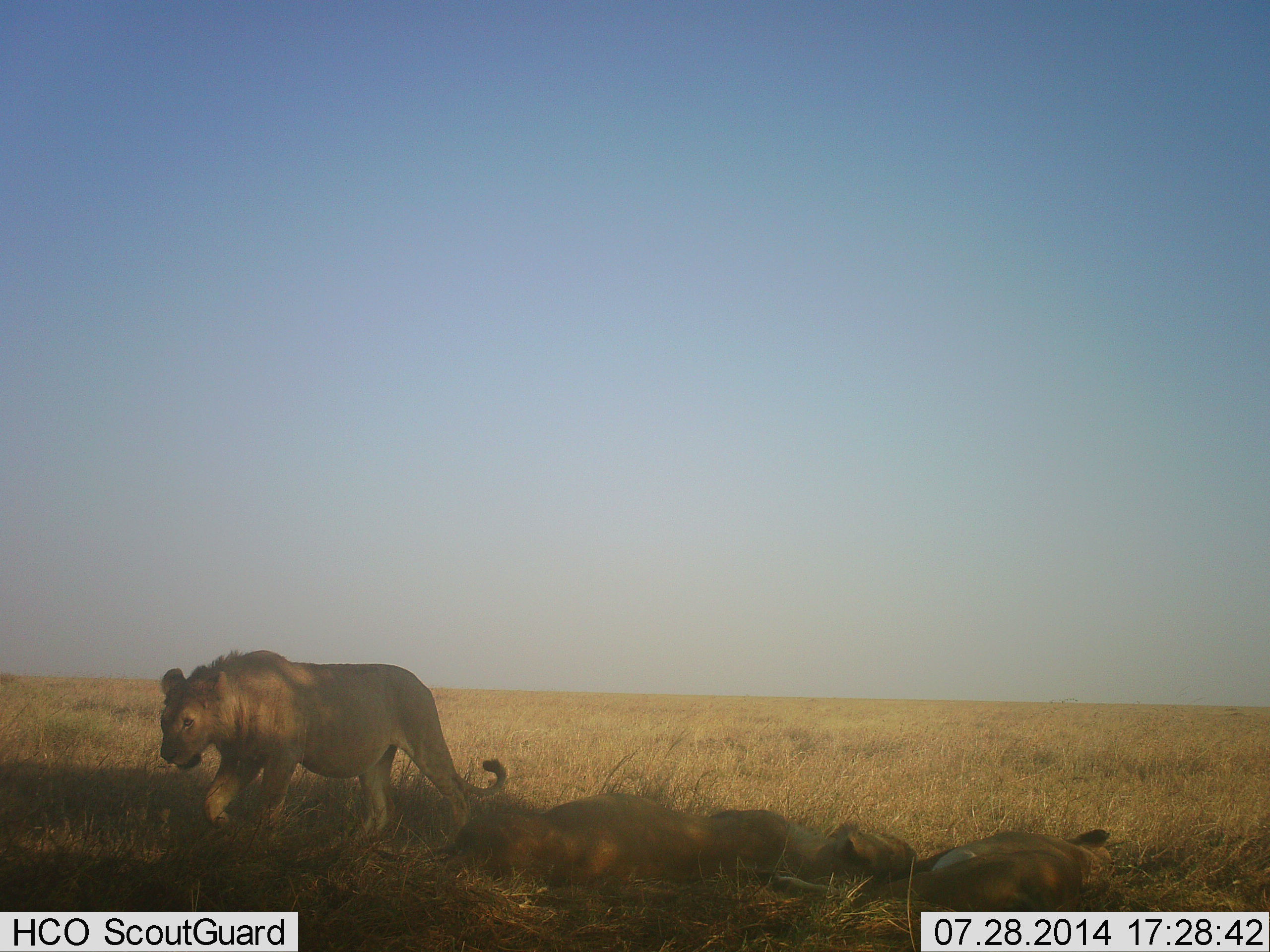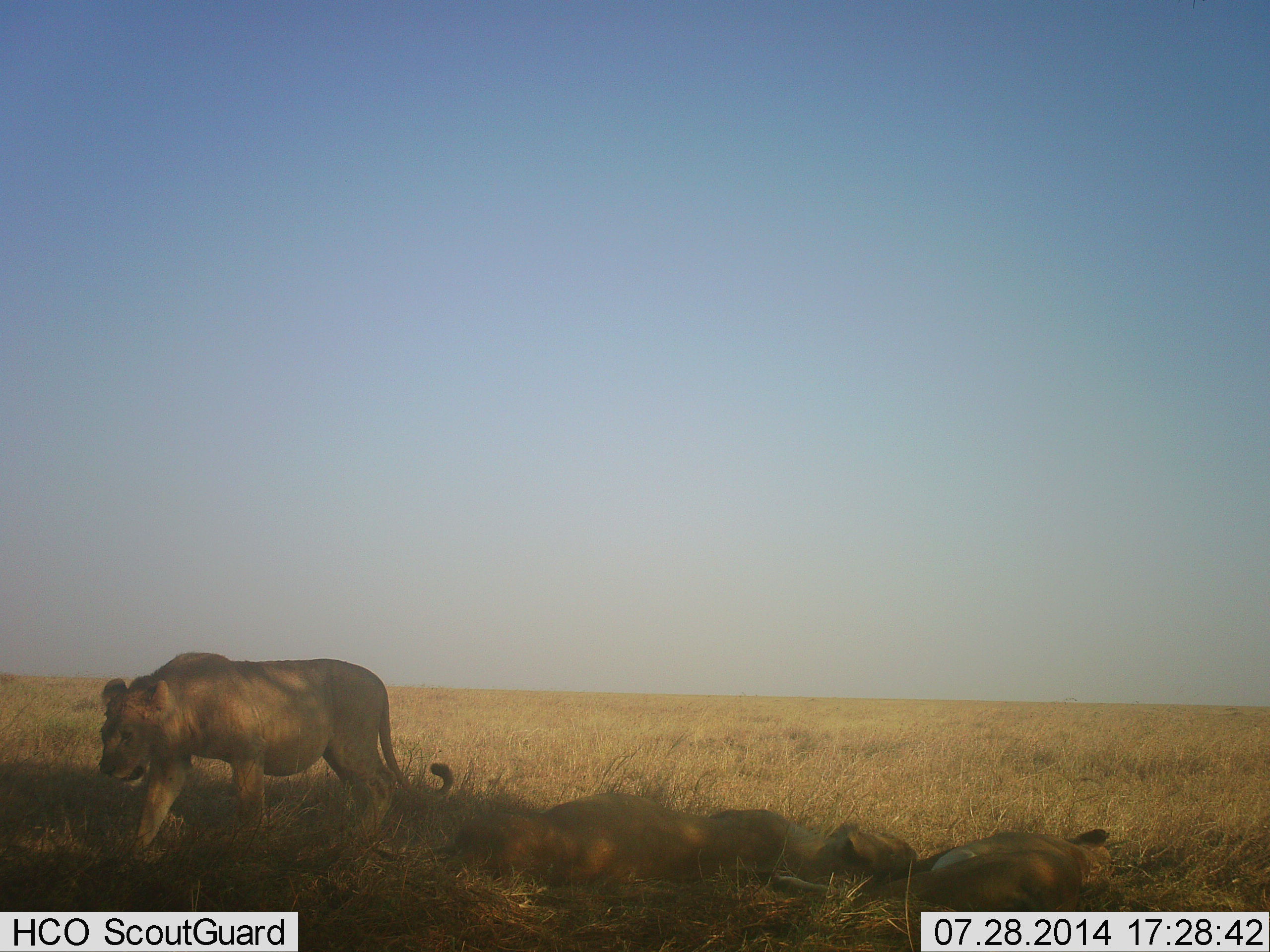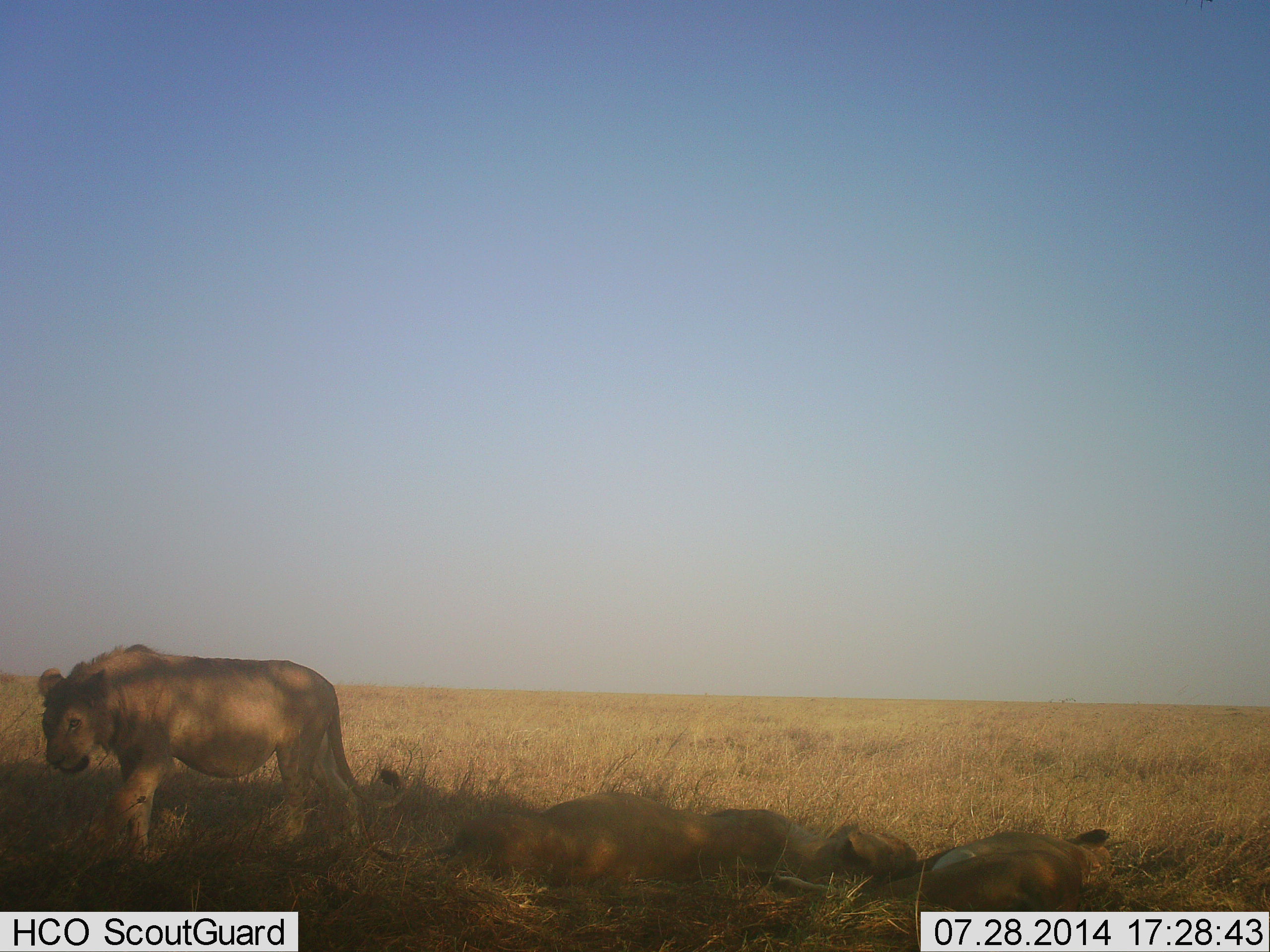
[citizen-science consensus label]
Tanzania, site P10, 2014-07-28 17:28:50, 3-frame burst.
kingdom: Animalia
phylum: Chordata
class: Mammalia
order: Carnivora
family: Felidae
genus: Panthera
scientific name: Panthera leo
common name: lion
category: lionfemale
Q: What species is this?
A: Lionfemale (lion) (Panthera leo).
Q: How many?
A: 3.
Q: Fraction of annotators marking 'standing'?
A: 0%.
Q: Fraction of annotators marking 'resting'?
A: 90%.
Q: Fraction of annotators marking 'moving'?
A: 90%.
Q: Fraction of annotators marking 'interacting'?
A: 0%.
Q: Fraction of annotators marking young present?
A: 10%.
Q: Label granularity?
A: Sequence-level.